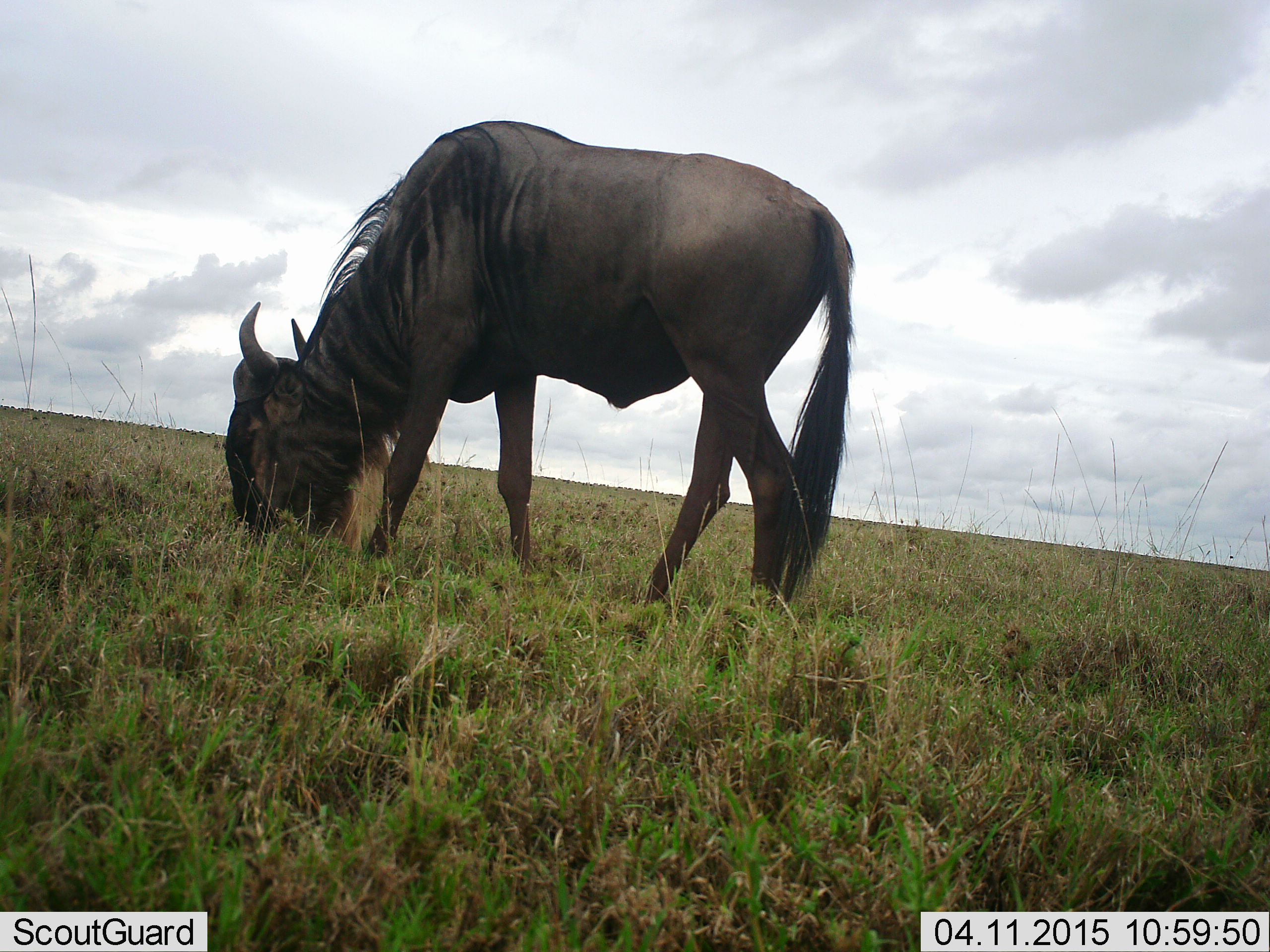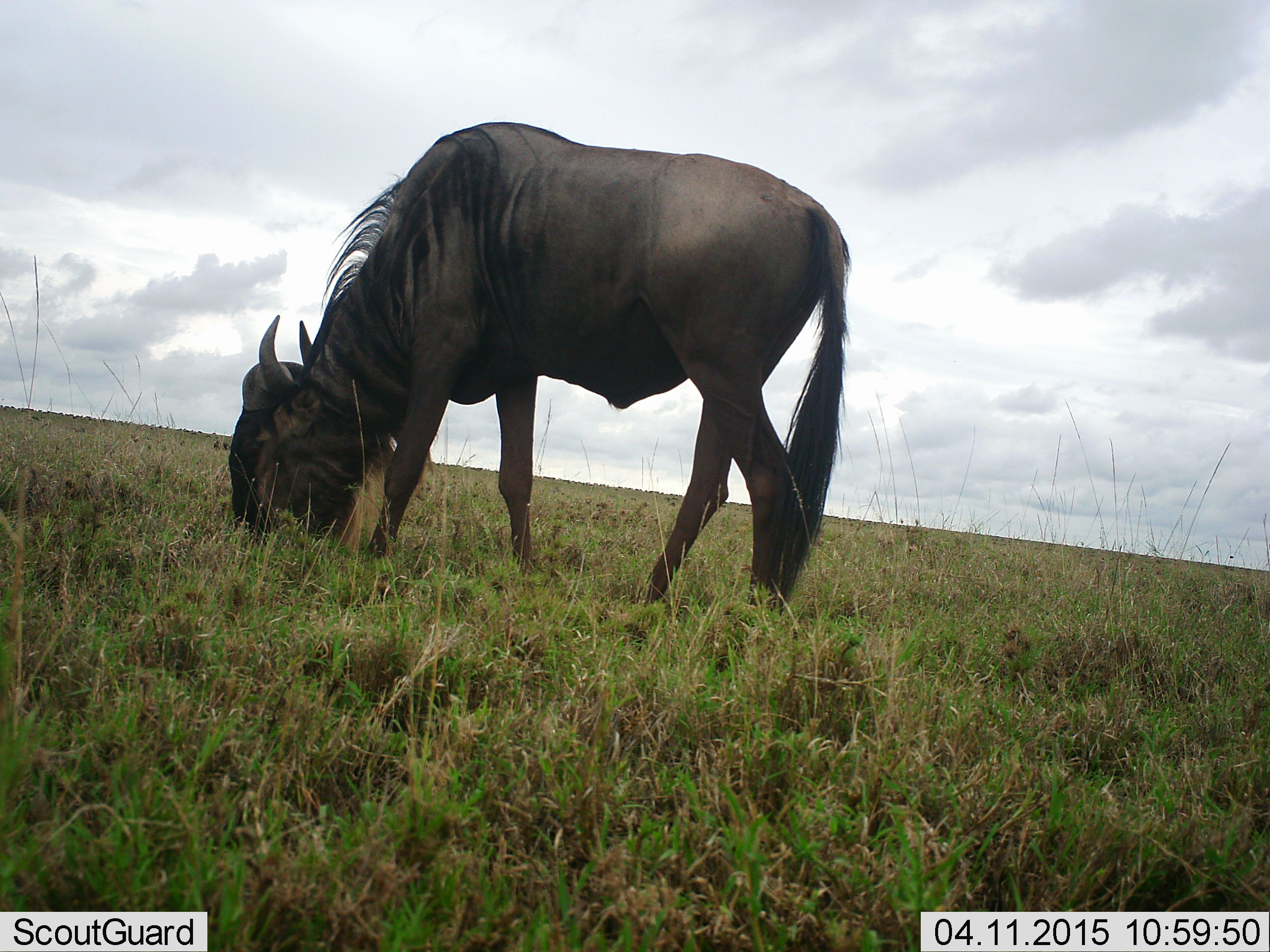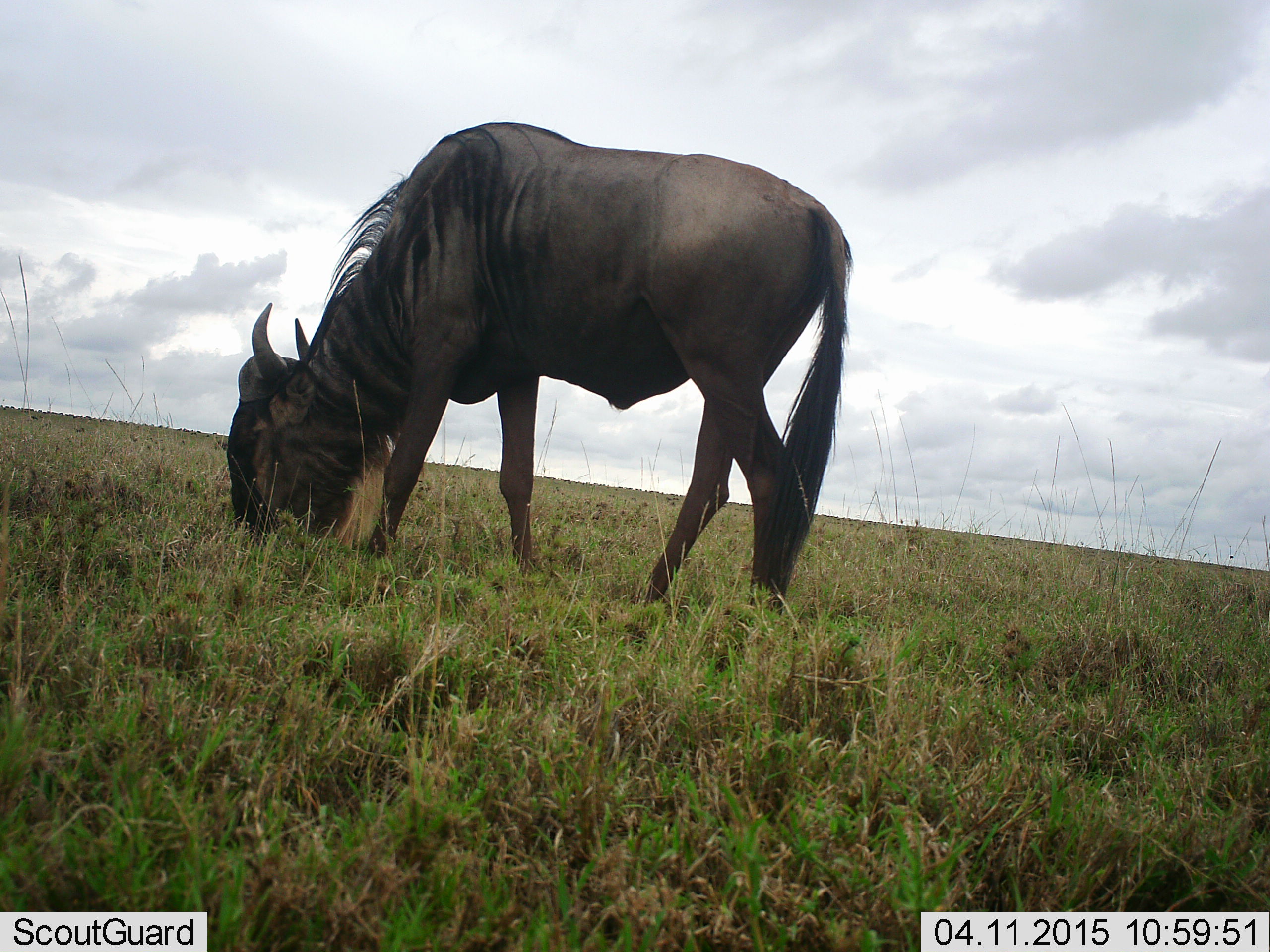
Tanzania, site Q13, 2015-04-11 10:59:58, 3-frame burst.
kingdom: Animalia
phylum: Chordata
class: Mammalia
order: Artiodactyla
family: Bovidae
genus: Connochaetes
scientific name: Connochaetes taurinus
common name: blue wildebeest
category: wildebeest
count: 1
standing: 20%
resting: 0%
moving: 0%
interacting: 0%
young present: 0%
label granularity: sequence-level